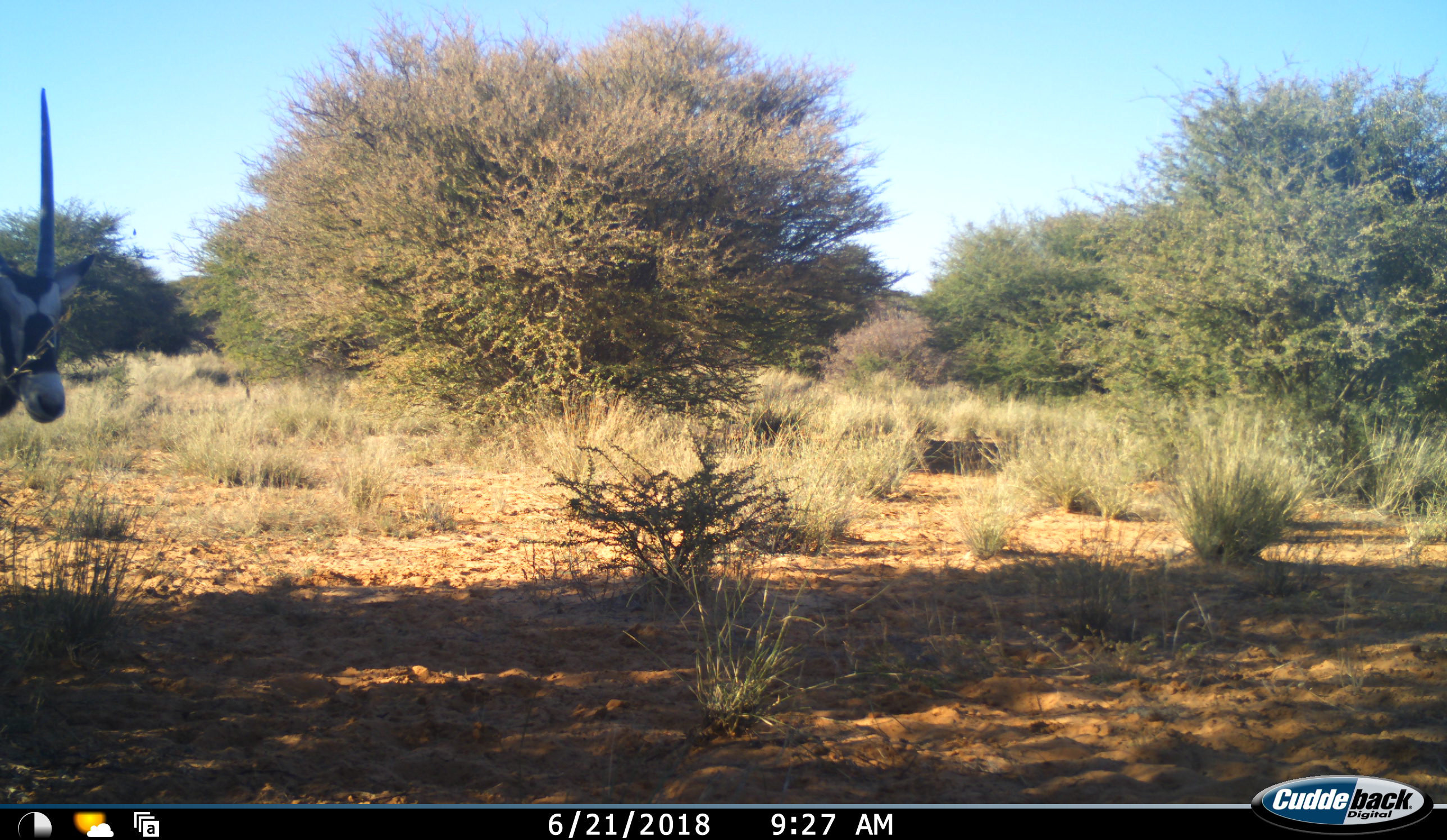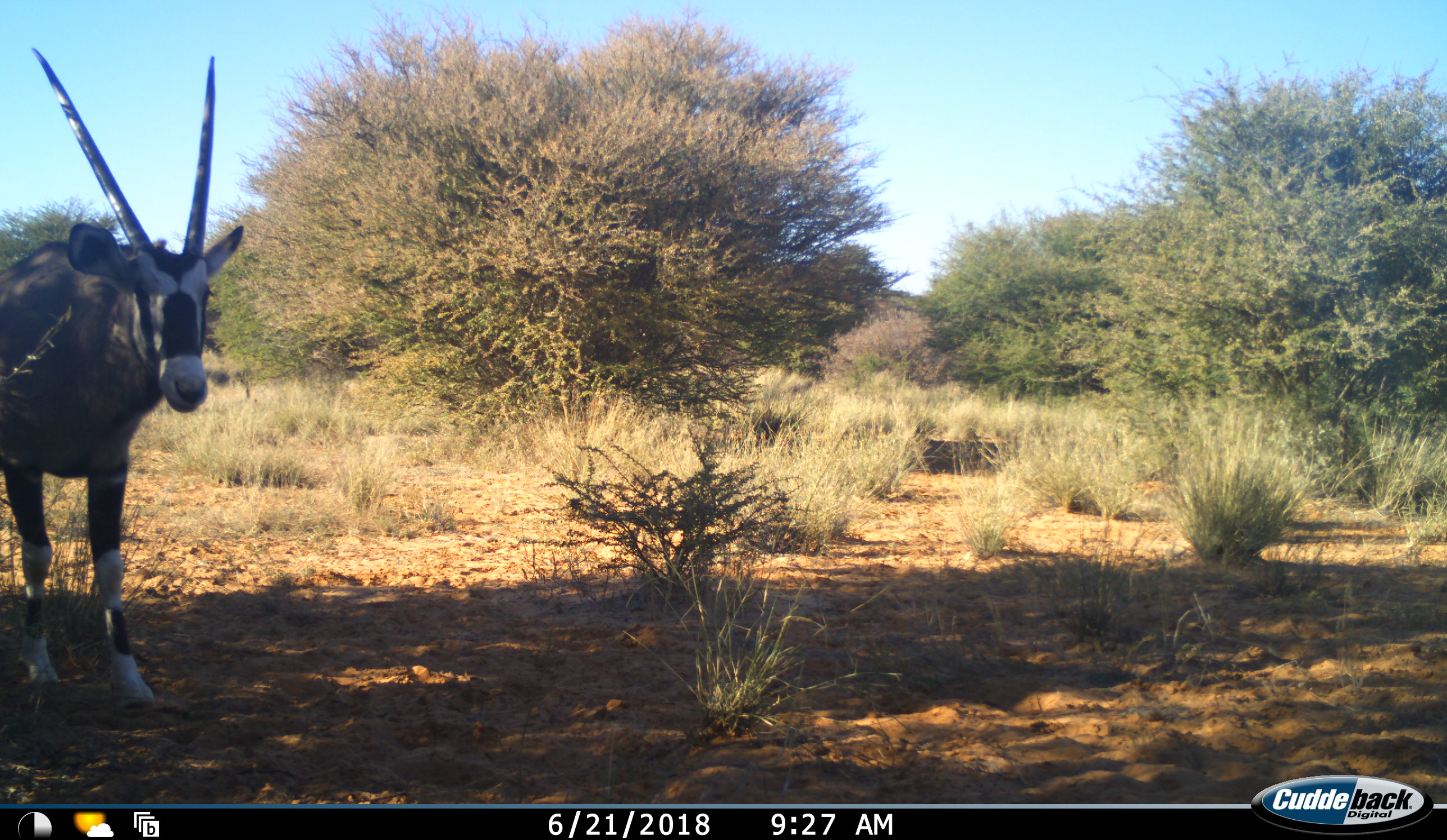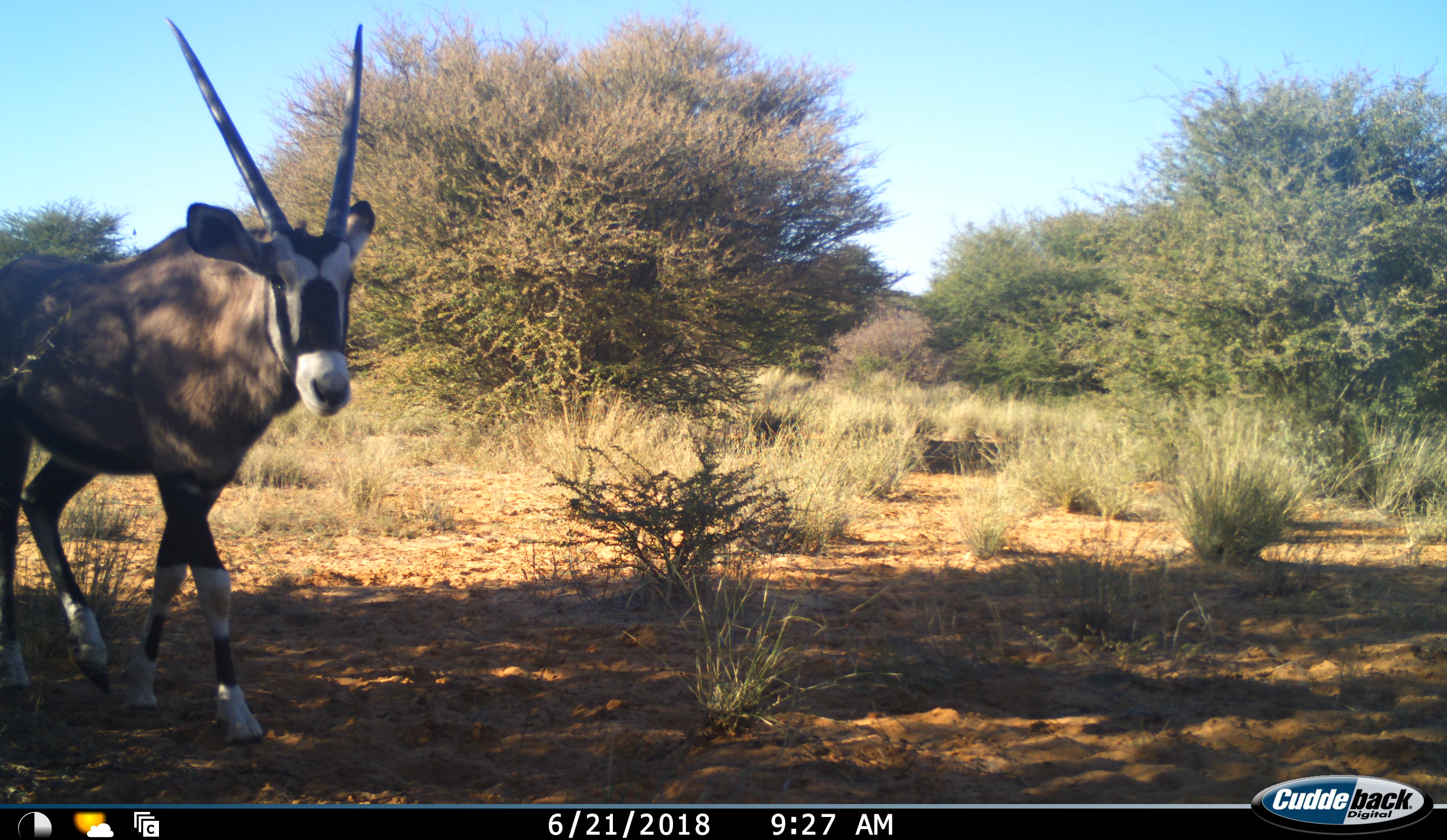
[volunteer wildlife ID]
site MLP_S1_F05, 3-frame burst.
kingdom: Animalia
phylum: Chordata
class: Mammalia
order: Artiodactyla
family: Bovidae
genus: Oryx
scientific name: Oryx gazella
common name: gemsbok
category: oryx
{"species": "oryx (gemsbok) (Oryx gazella)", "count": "1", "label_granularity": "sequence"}